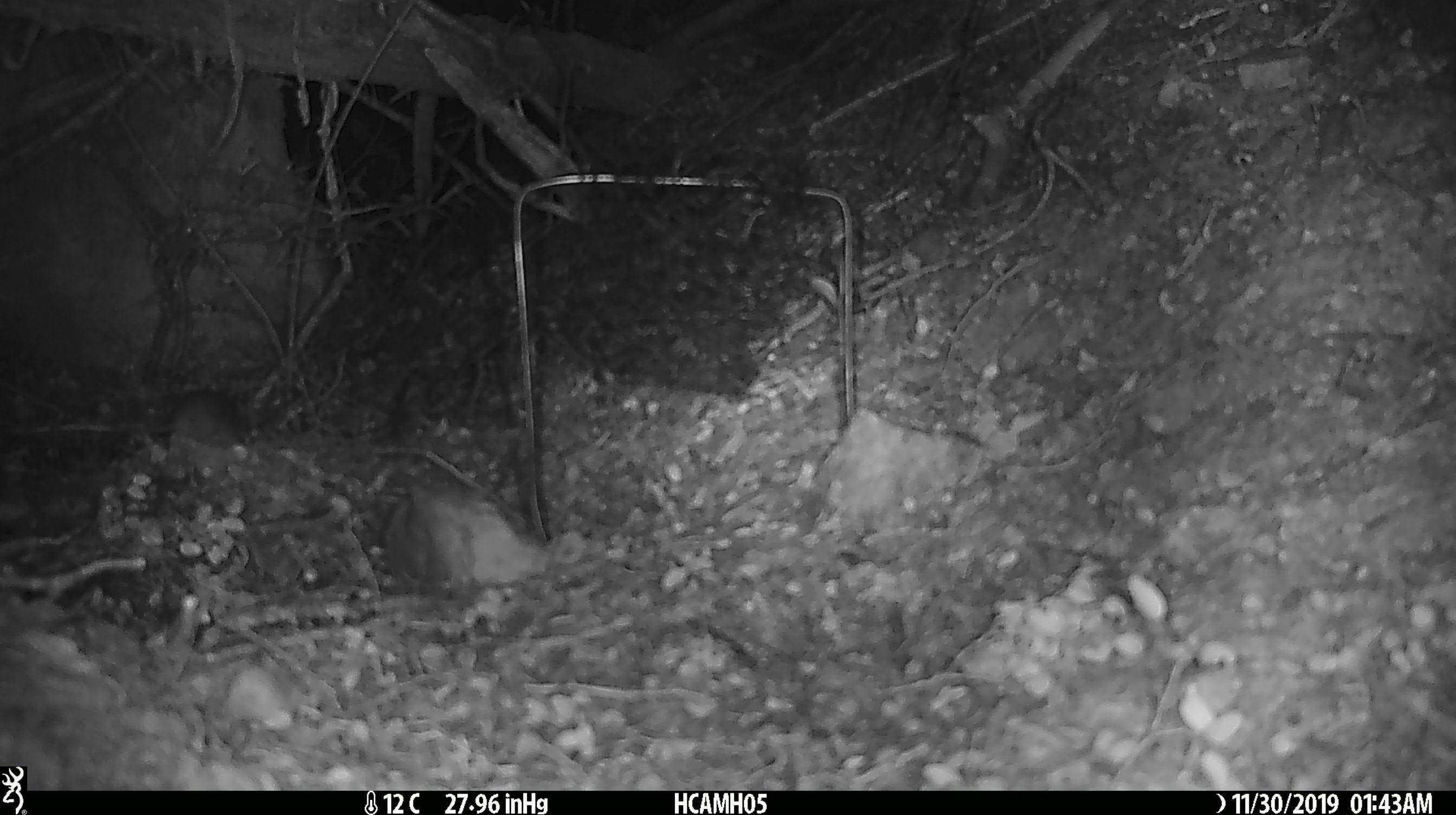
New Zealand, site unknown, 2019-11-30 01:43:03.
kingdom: Animalia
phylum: Chordata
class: Mammalia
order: Rodentia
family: Muridae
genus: Mus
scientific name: Mus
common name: mouse